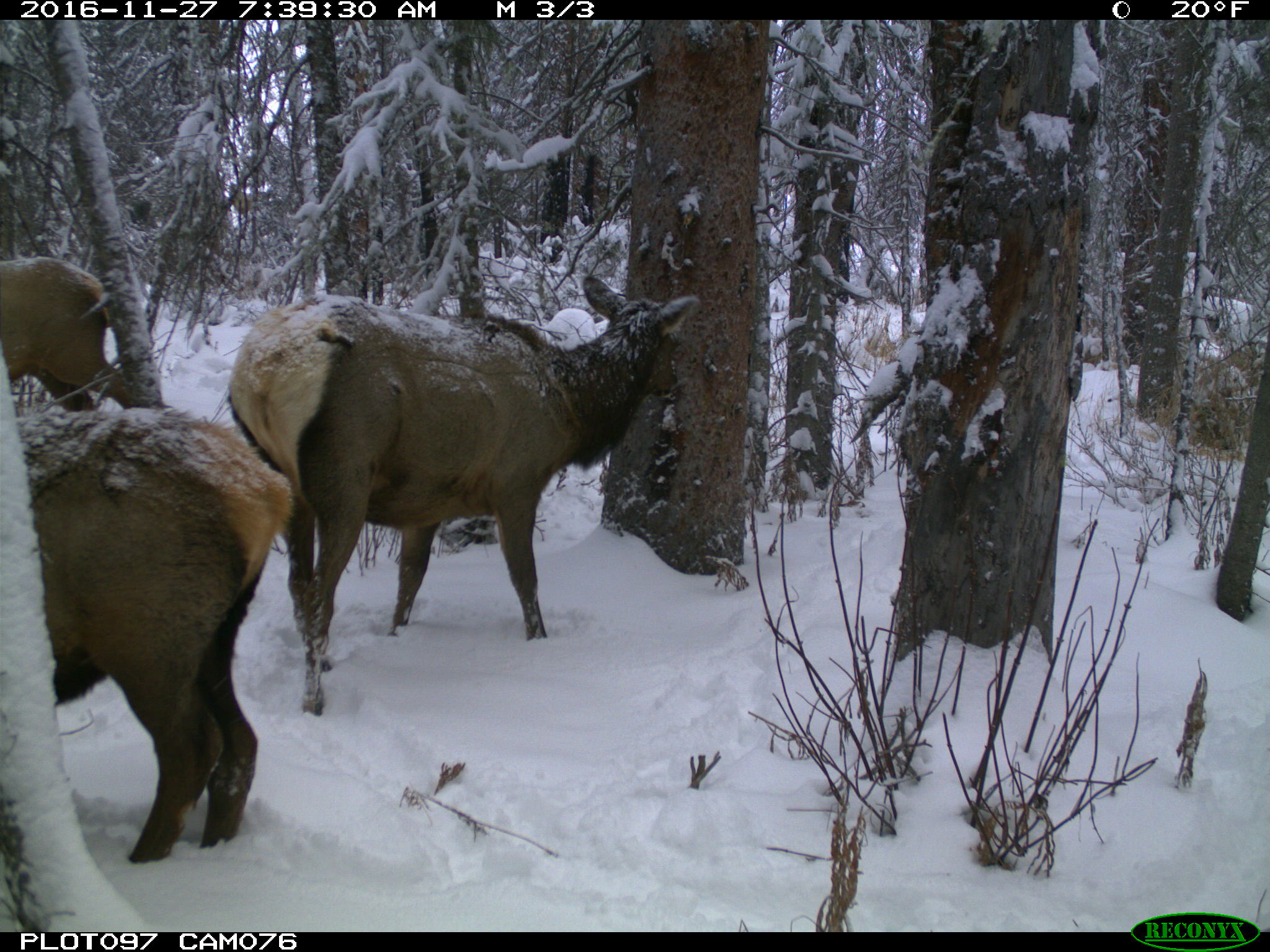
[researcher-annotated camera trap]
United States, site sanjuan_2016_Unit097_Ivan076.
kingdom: Animalia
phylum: Chordata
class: Mammalia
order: Artiodactyla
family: Cervidae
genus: Cervus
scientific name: Cervus elaphus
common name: red deer